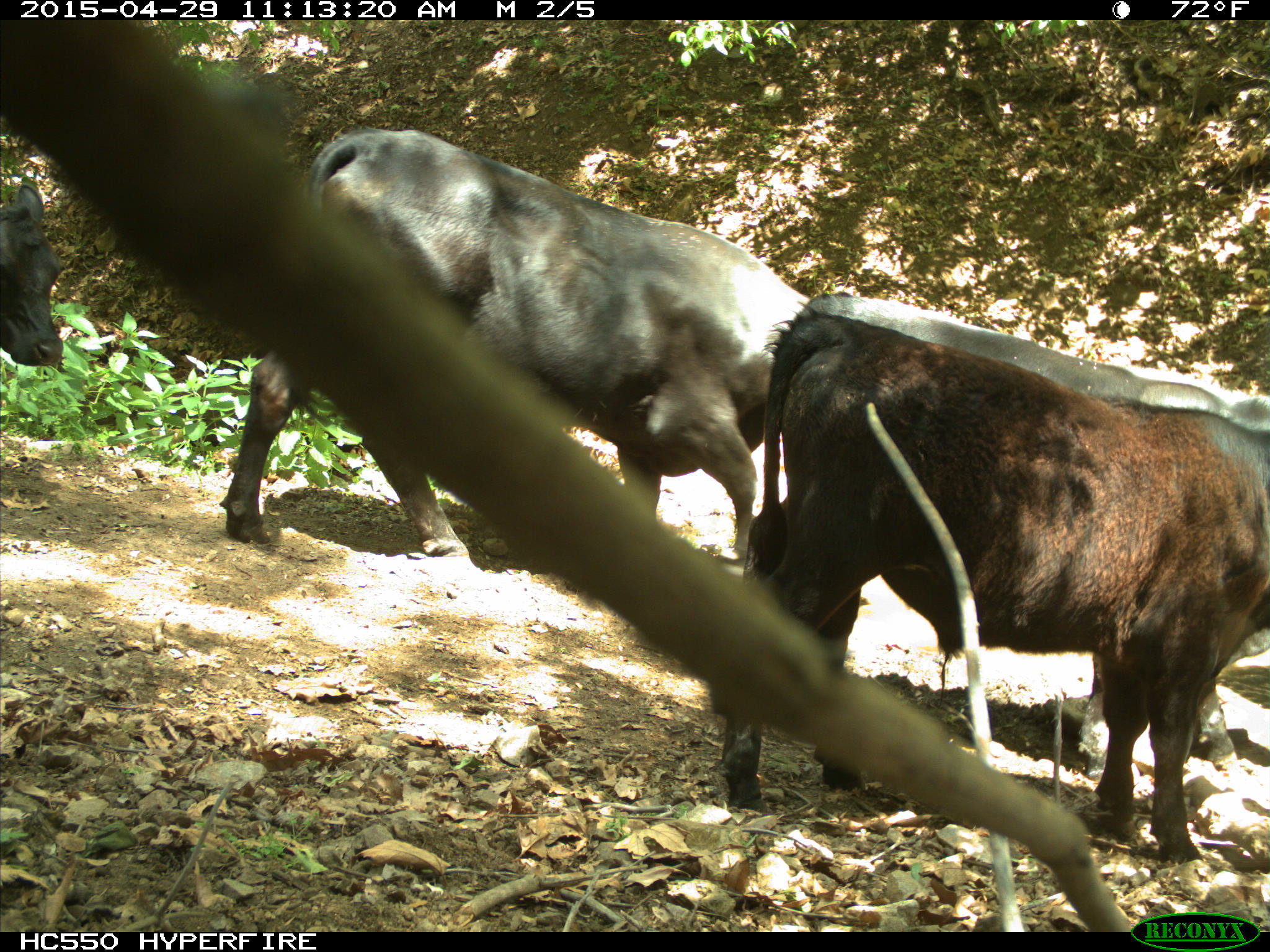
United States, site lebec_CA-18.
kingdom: Animalia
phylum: Chordata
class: Mammalia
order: Artiodactyla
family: Bovidae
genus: Bos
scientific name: Bos taurus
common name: domestic cow